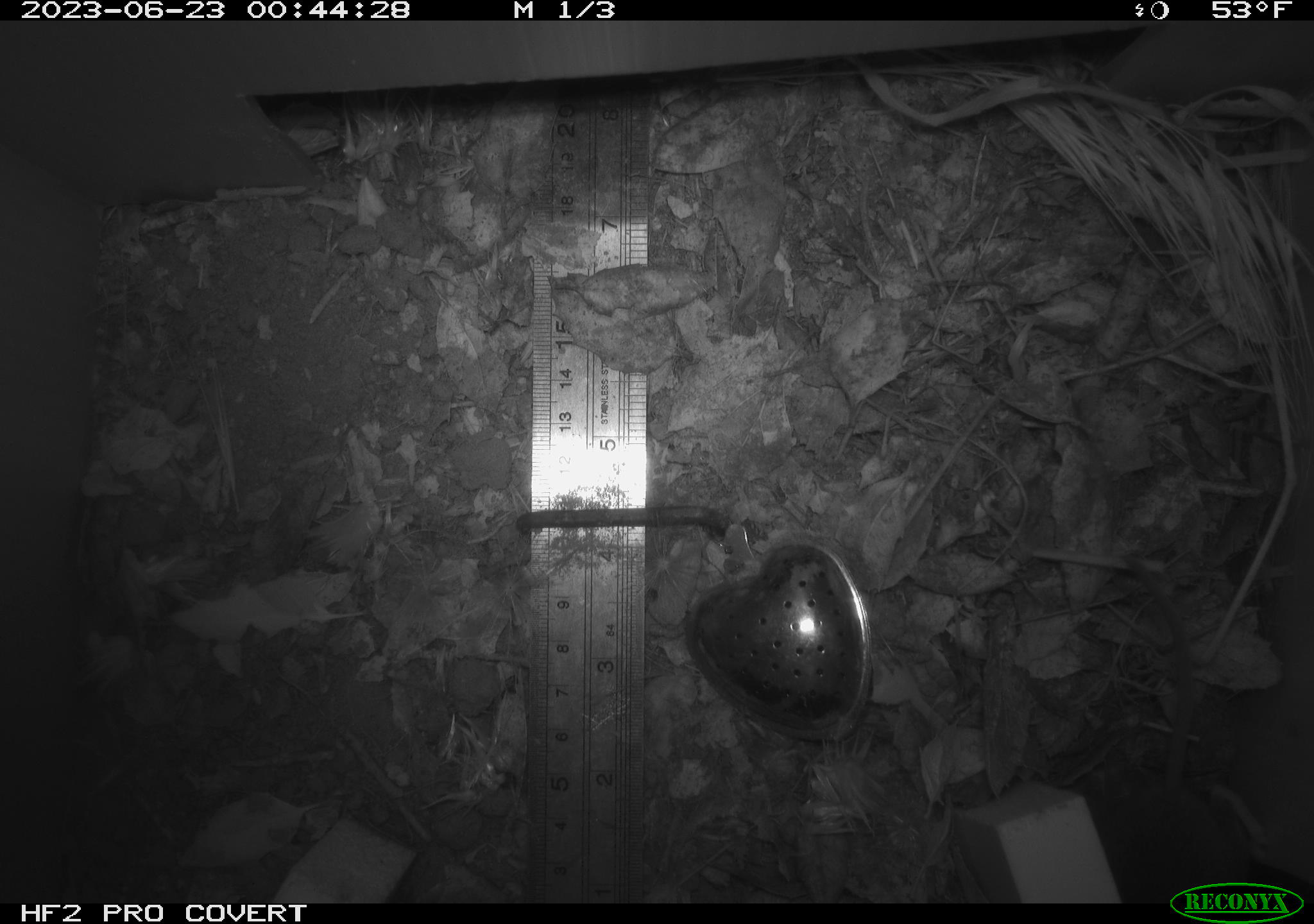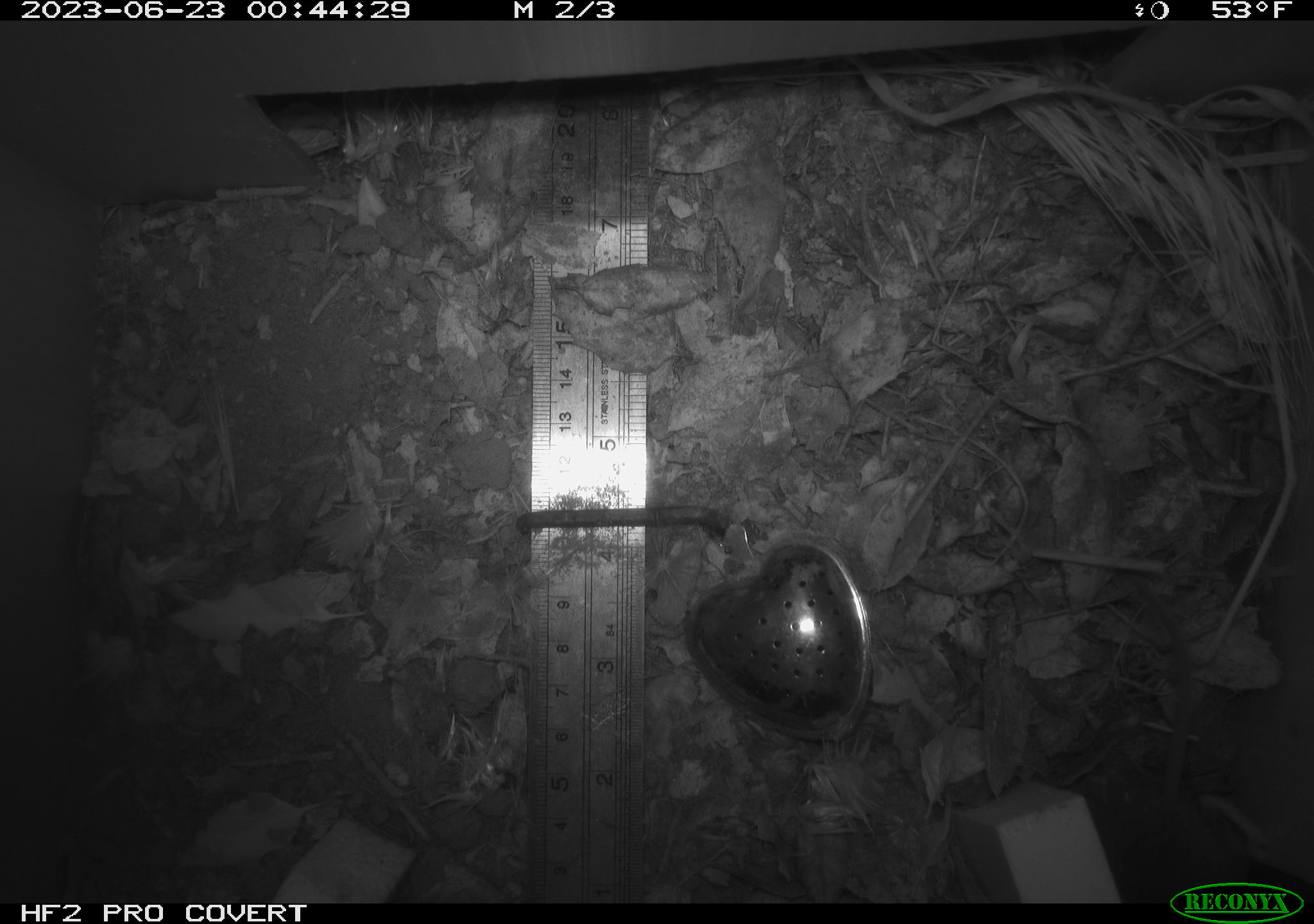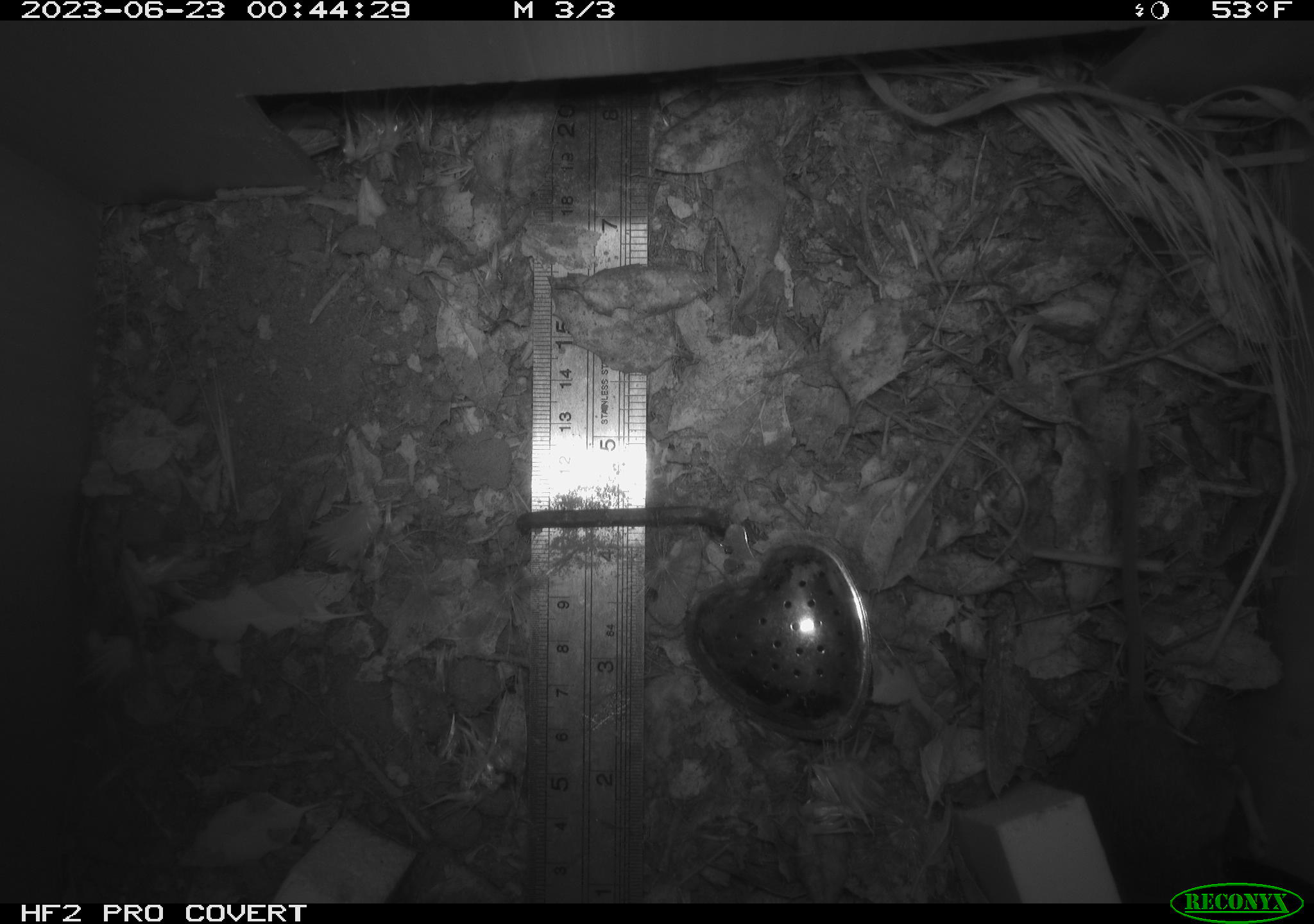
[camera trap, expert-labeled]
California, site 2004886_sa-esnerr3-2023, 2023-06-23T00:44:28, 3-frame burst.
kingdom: Animalia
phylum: Chordata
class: Mammalia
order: Rodentia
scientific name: Rodentia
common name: mouse species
Mouse species (Rodentia).